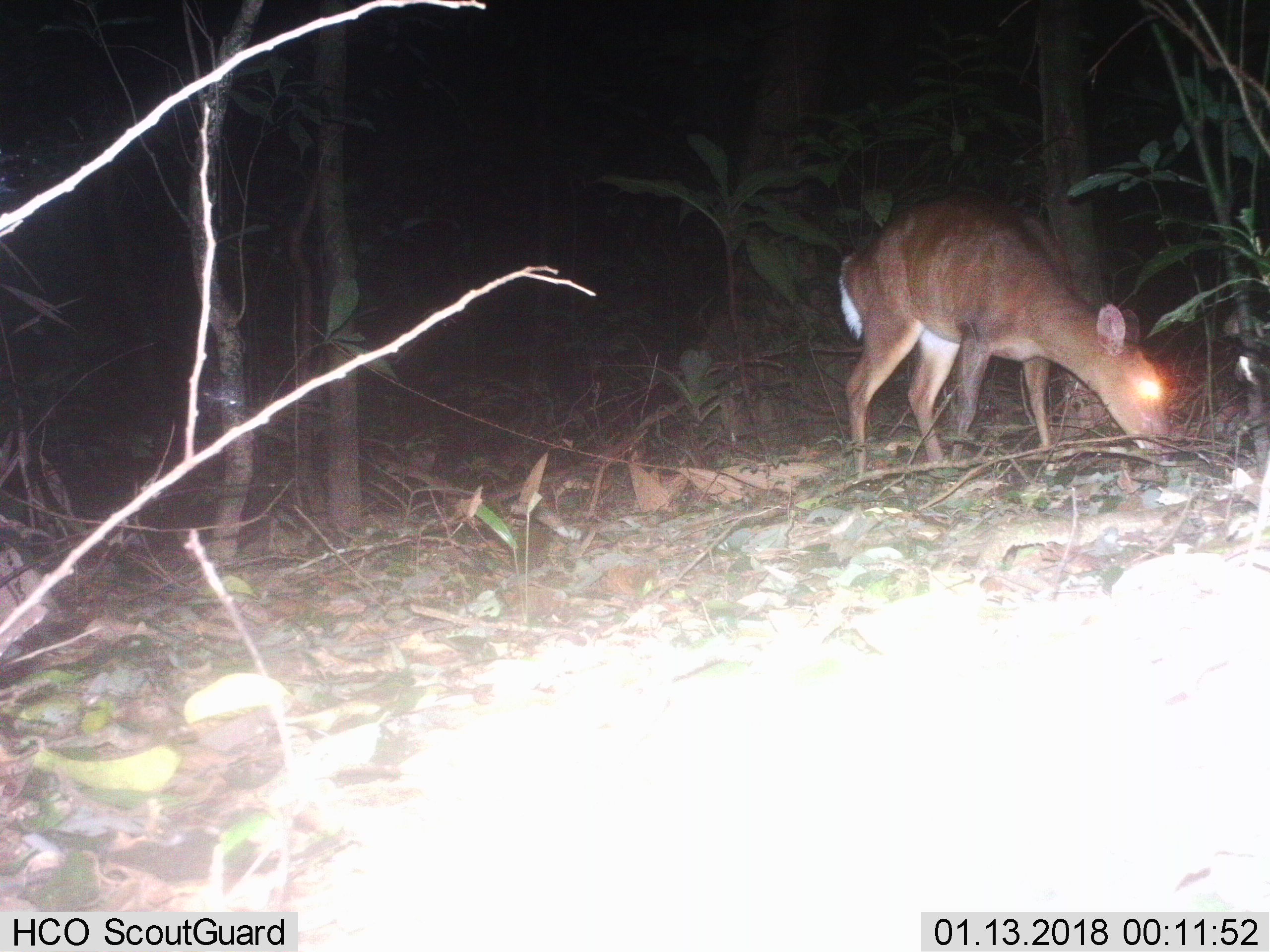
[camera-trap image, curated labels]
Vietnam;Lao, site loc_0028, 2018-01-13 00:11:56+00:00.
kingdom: Animalia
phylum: Chordata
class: Mammalia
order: Artiodactyla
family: Cervidae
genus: Muntiacus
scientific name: Muntiacus vuquangensis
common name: large-antlered muntjac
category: large antlered muntjac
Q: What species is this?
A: Large antlered muntjac (large-antlered muntjac) (Muntiacus vuquangensis).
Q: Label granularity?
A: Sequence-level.